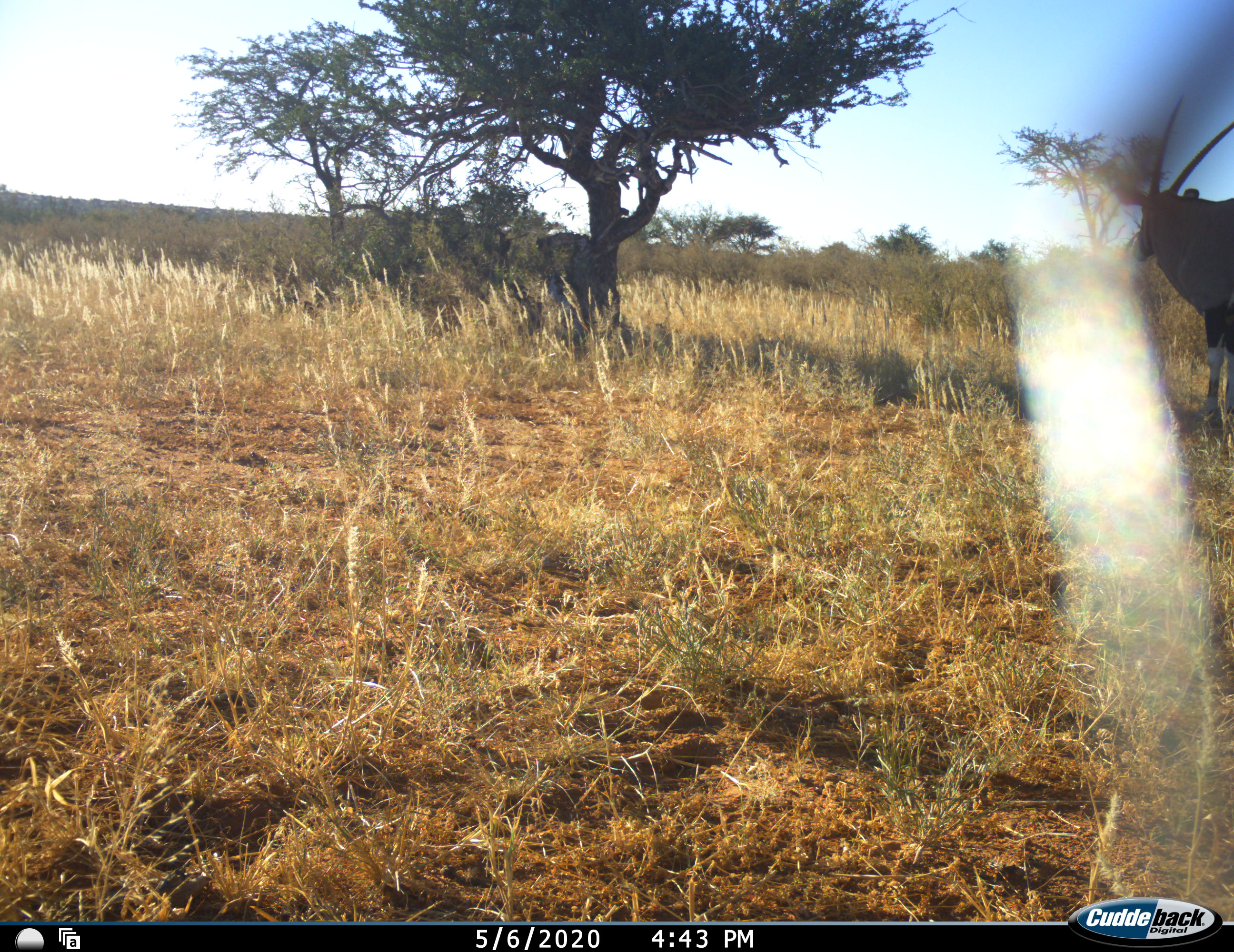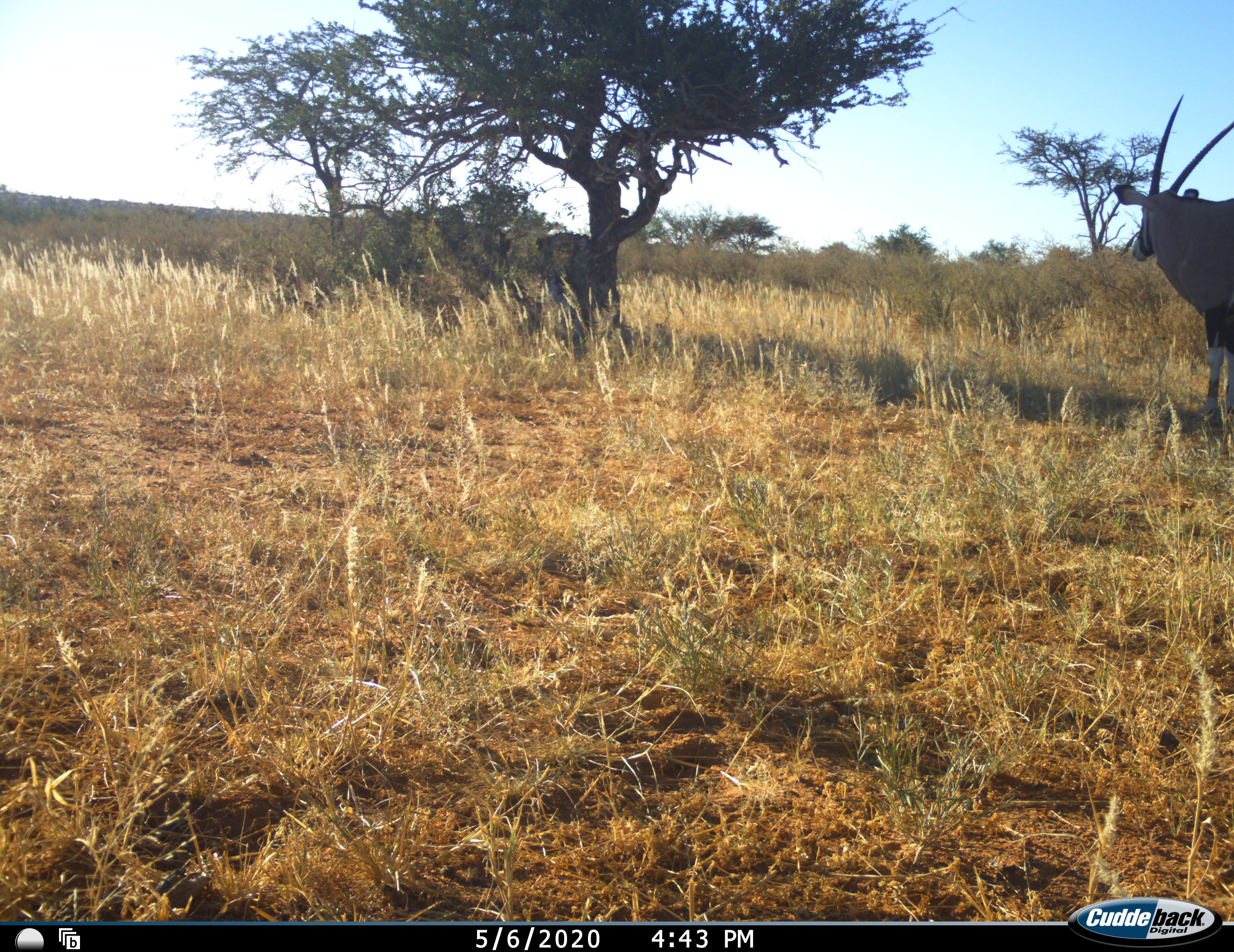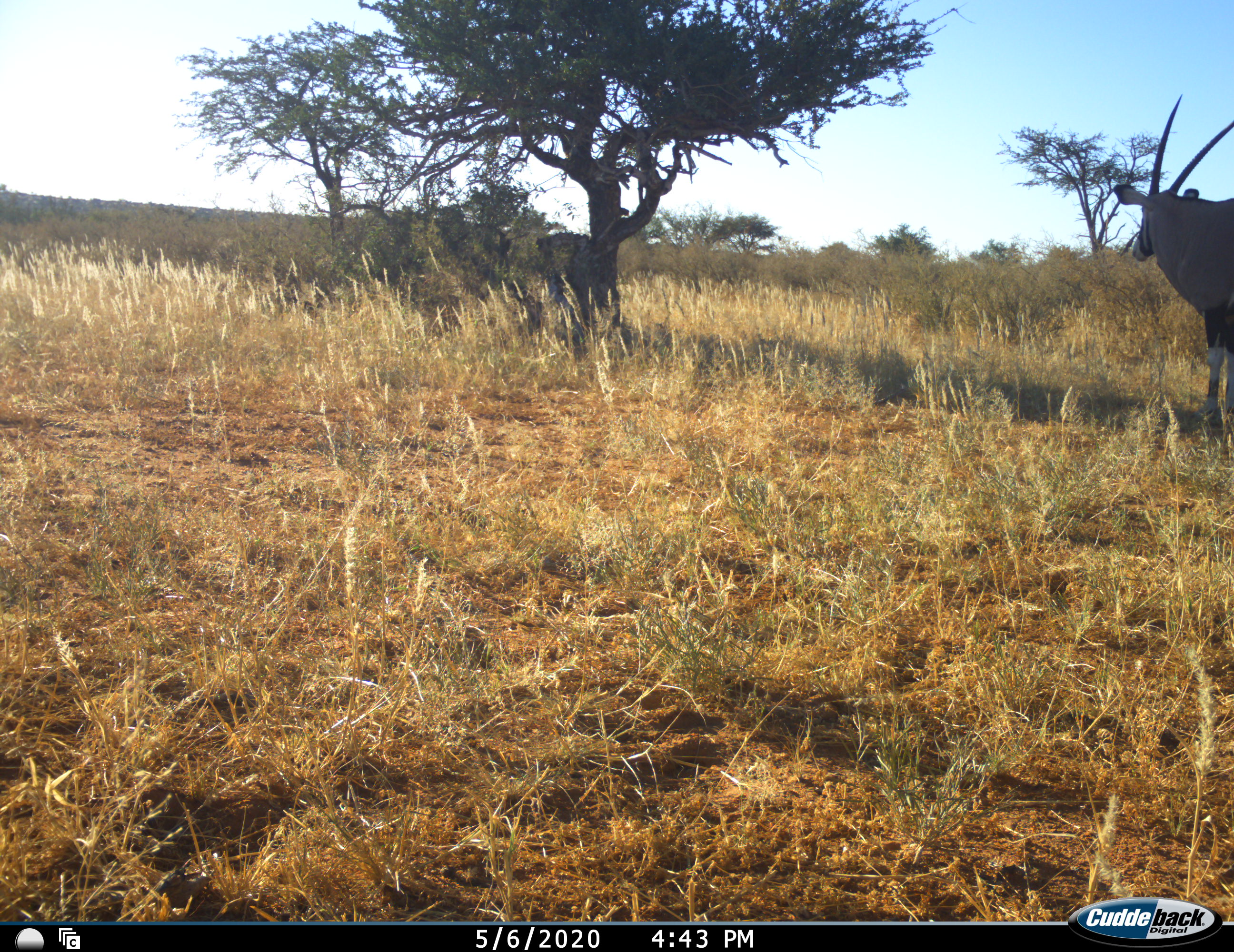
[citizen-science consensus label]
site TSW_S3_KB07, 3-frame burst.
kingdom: Animalia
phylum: Chordata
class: Mammalia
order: Artiodactyla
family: Bovidae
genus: Oryx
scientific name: Oryx gazella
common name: gemsbok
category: oryx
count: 1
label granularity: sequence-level